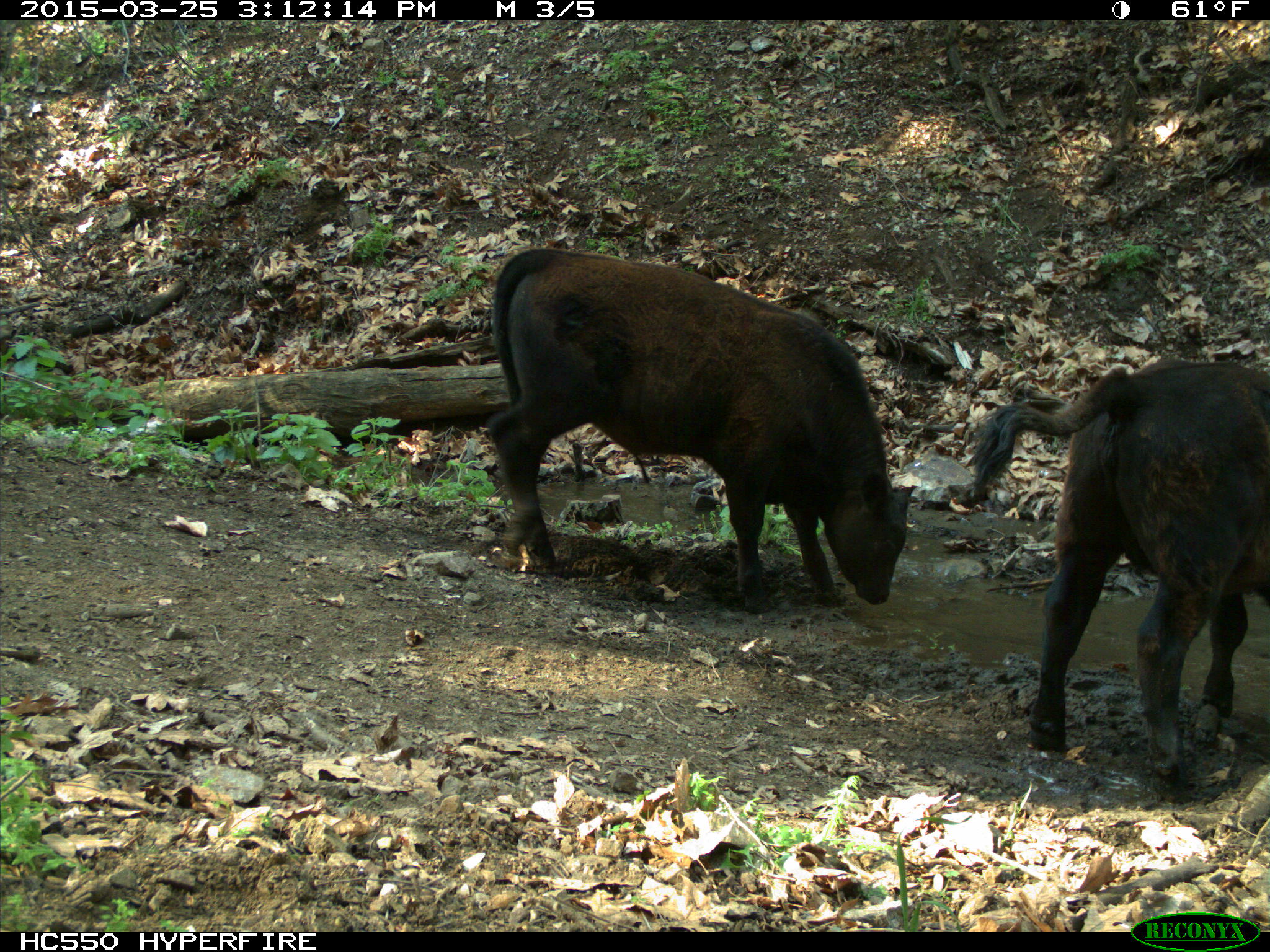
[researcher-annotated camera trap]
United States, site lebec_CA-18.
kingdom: Animalia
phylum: Chordata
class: Mammalia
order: Artiodactyla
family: Bovidae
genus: Bos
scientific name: Bos taurus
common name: domestic cow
Bos taurus (domestic cow).